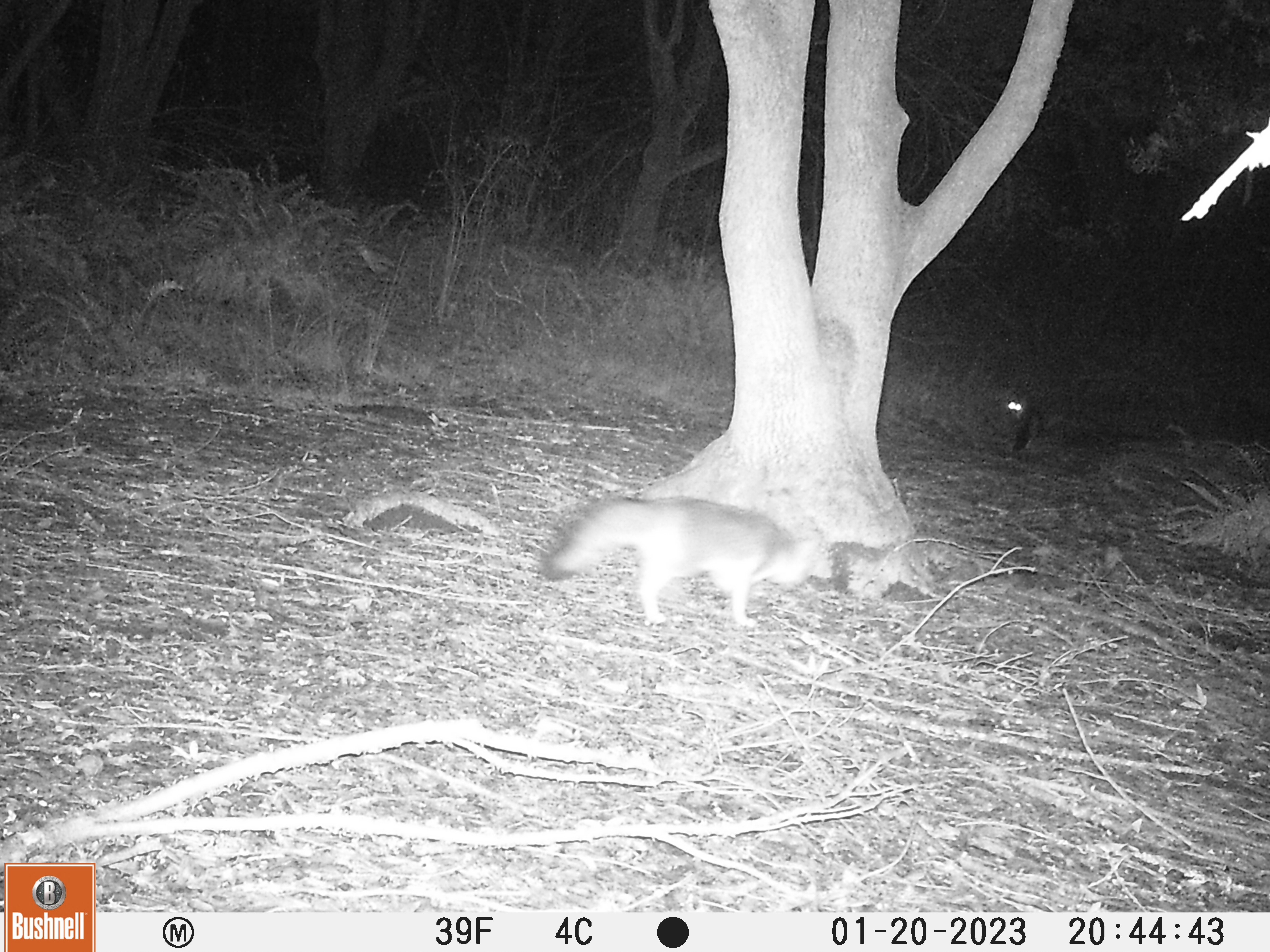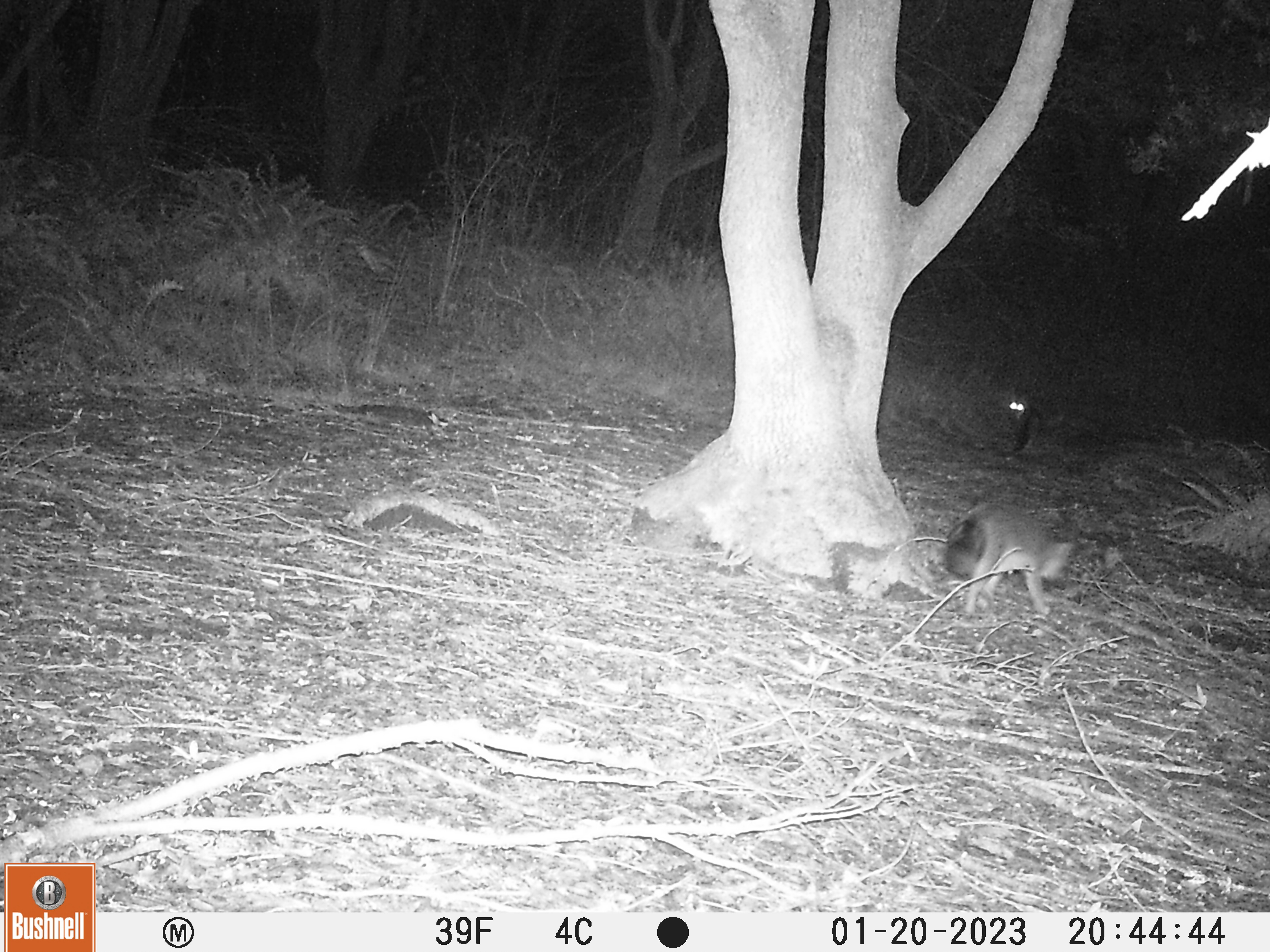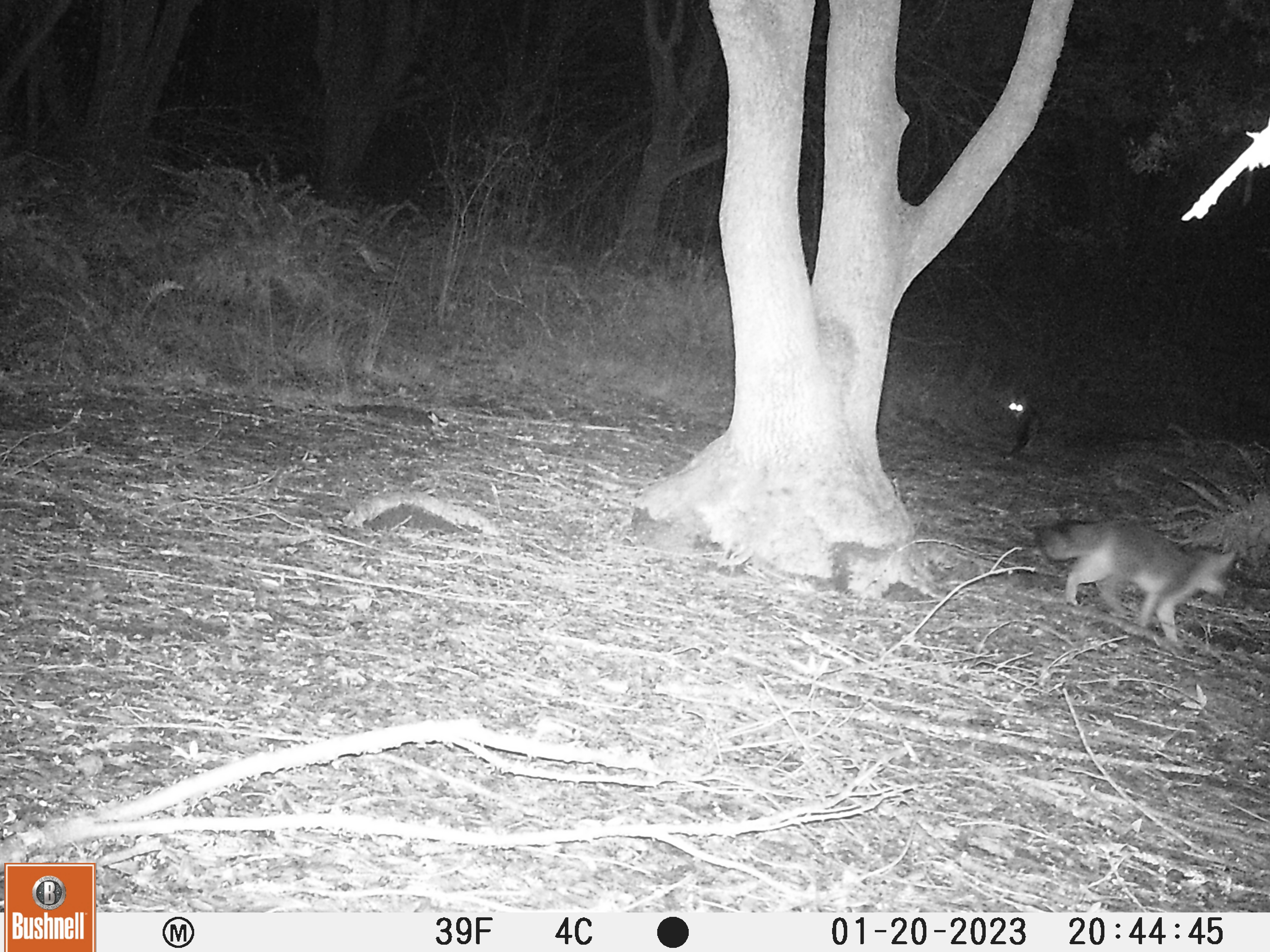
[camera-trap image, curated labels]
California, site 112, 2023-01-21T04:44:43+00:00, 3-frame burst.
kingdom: Animalia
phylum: Chordata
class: Mammalia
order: Carnivora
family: Canidae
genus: Urocyon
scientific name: Urocyon cinereoargenteus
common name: gray fox